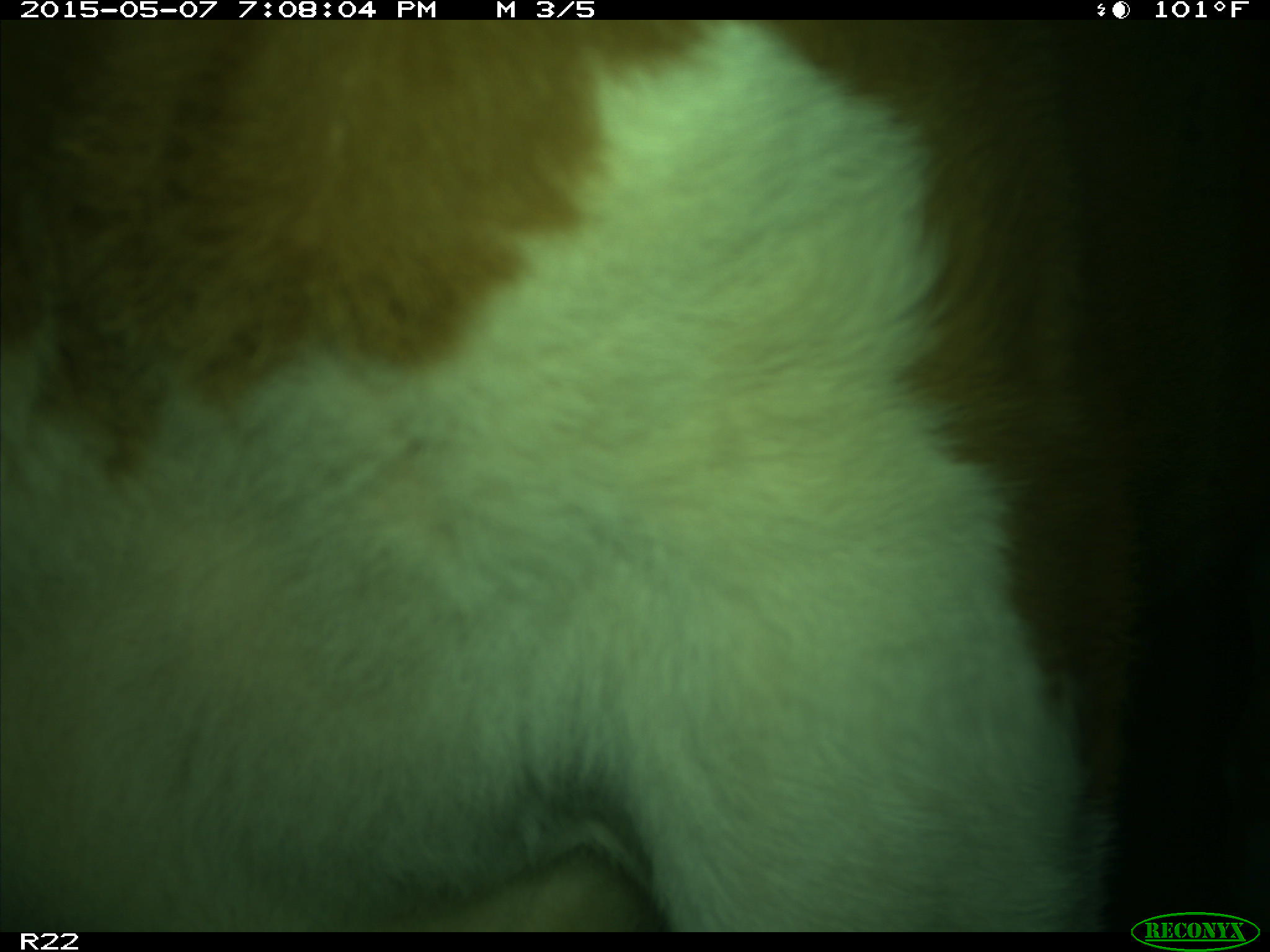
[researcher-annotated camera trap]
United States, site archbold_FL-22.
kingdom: Animalia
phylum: Chordata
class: Mammalia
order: Artiodactyla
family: Bovidae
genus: Bos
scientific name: Bos taurus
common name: domestic cow